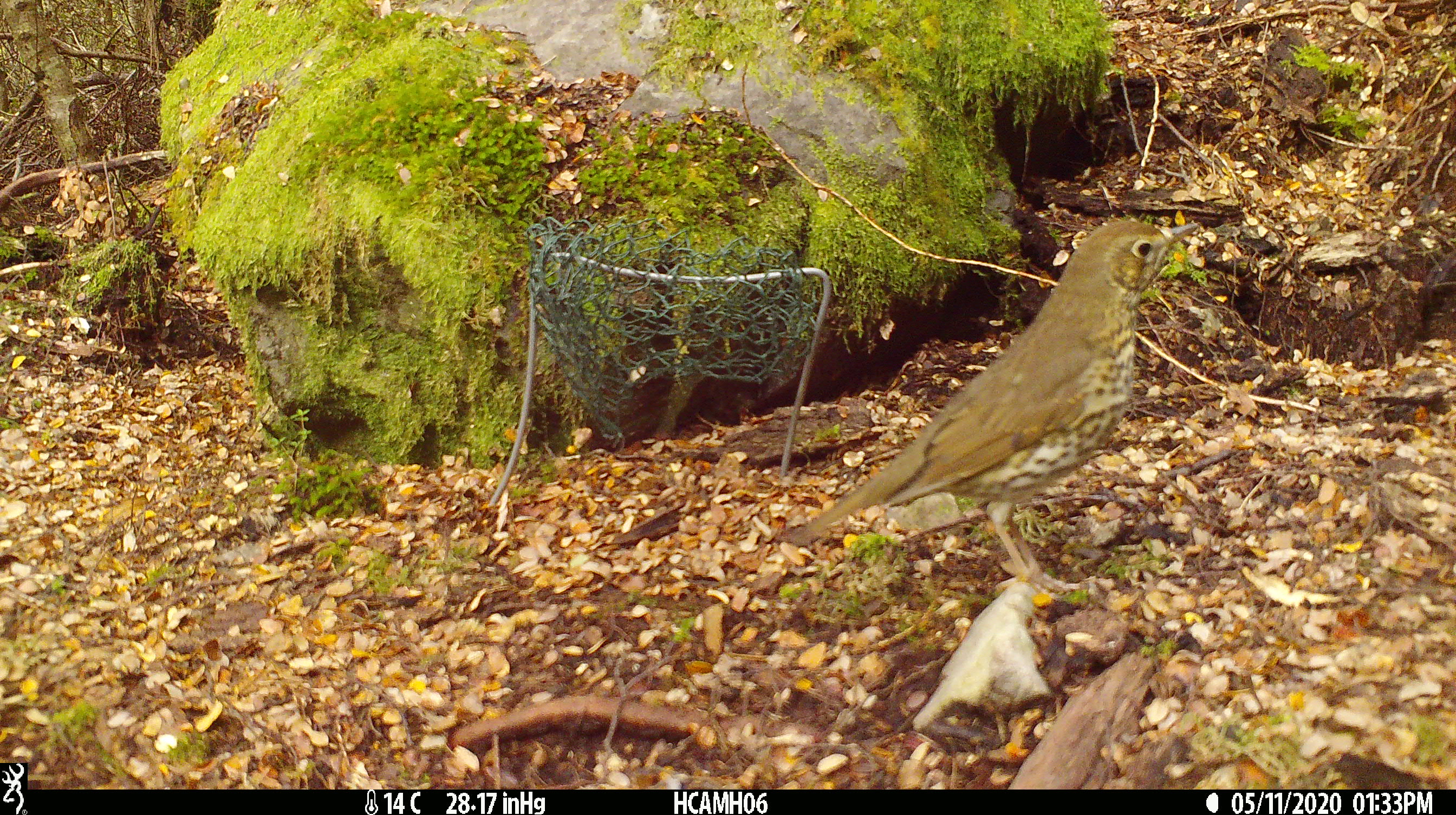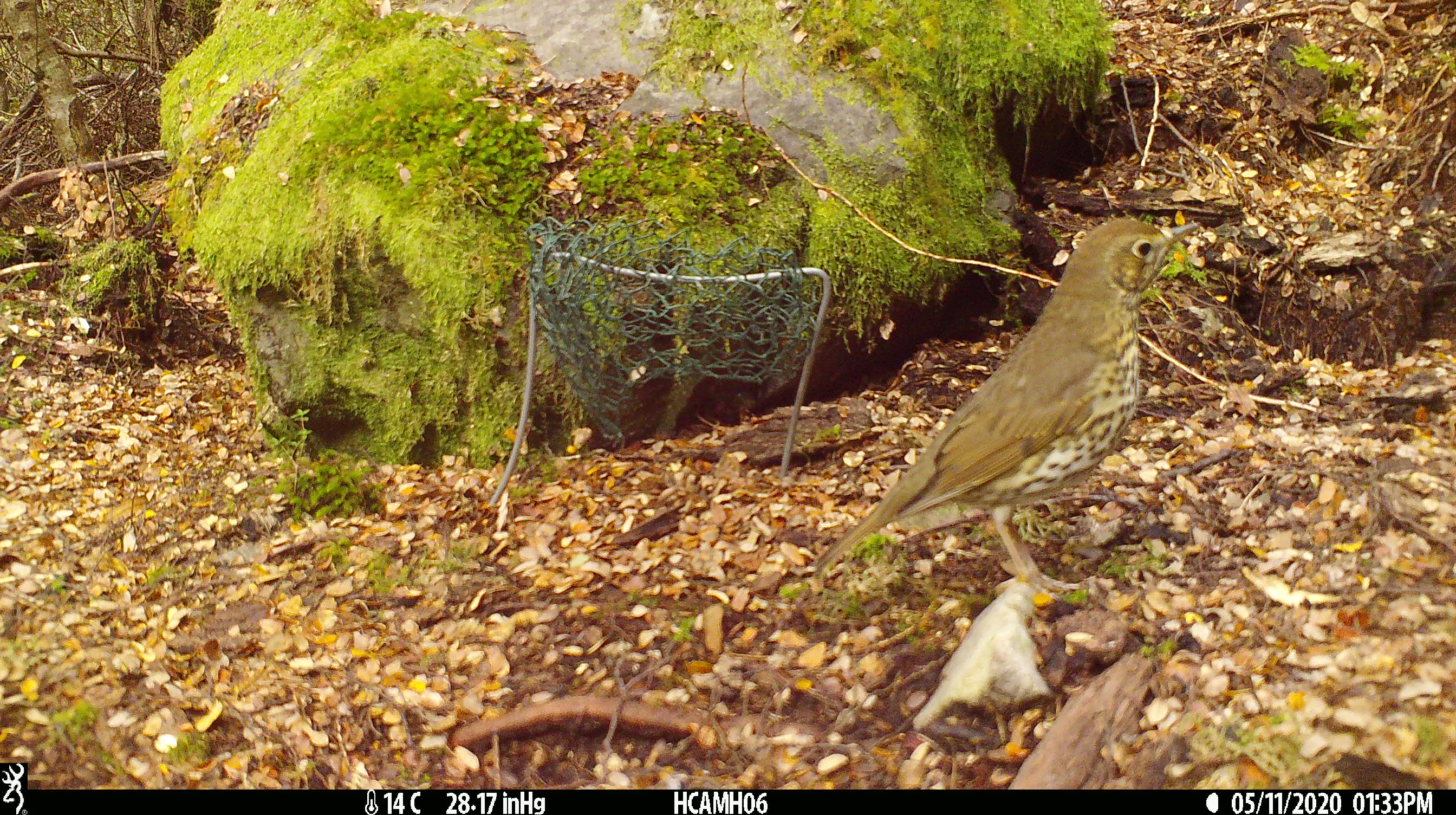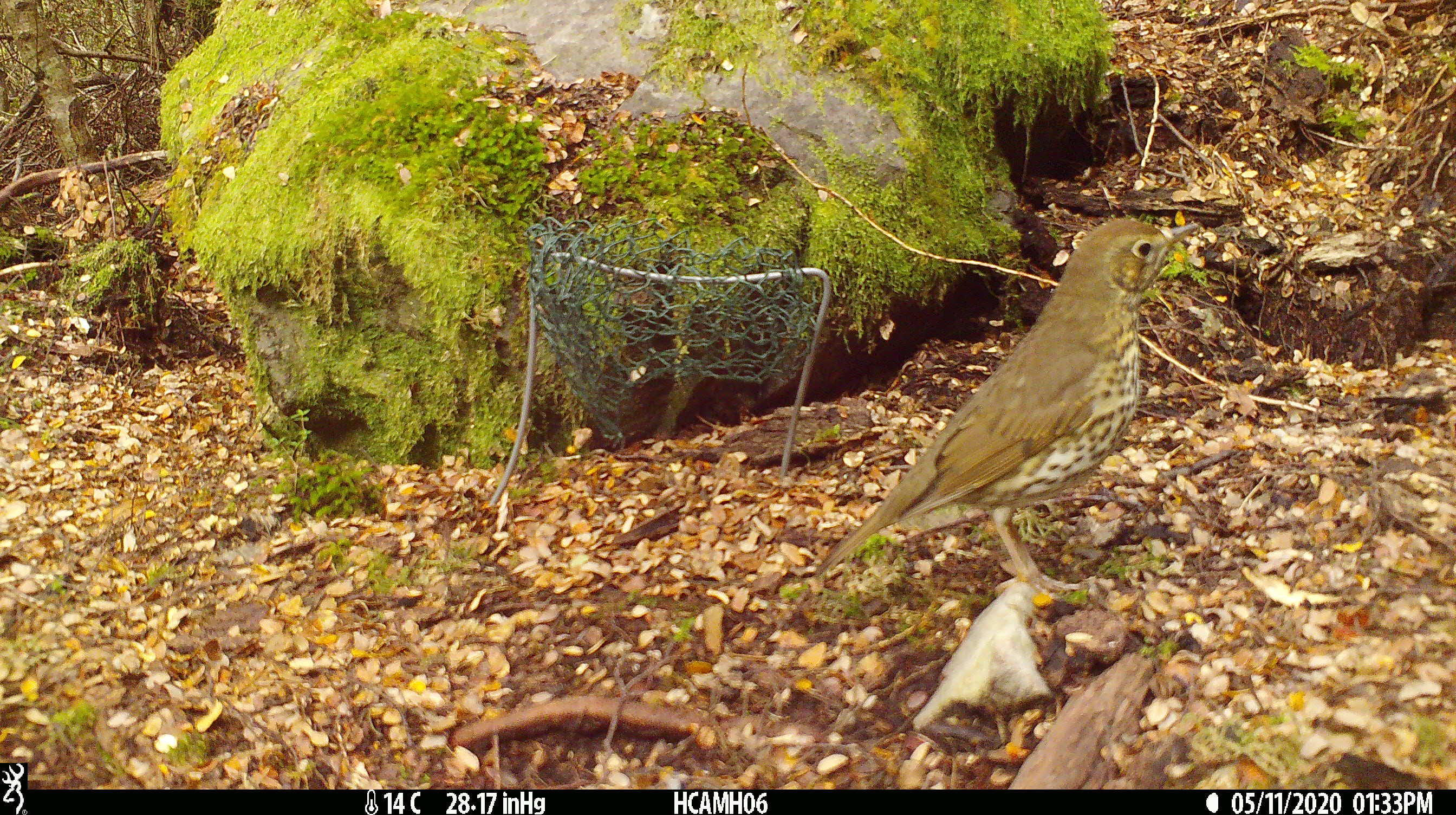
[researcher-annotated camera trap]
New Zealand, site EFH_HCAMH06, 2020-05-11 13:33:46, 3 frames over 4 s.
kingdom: Animalia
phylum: Chordata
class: Aves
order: Passeriformes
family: Turdidae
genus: Turdus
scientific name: Turdus philomelos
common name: song thrush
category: thrush